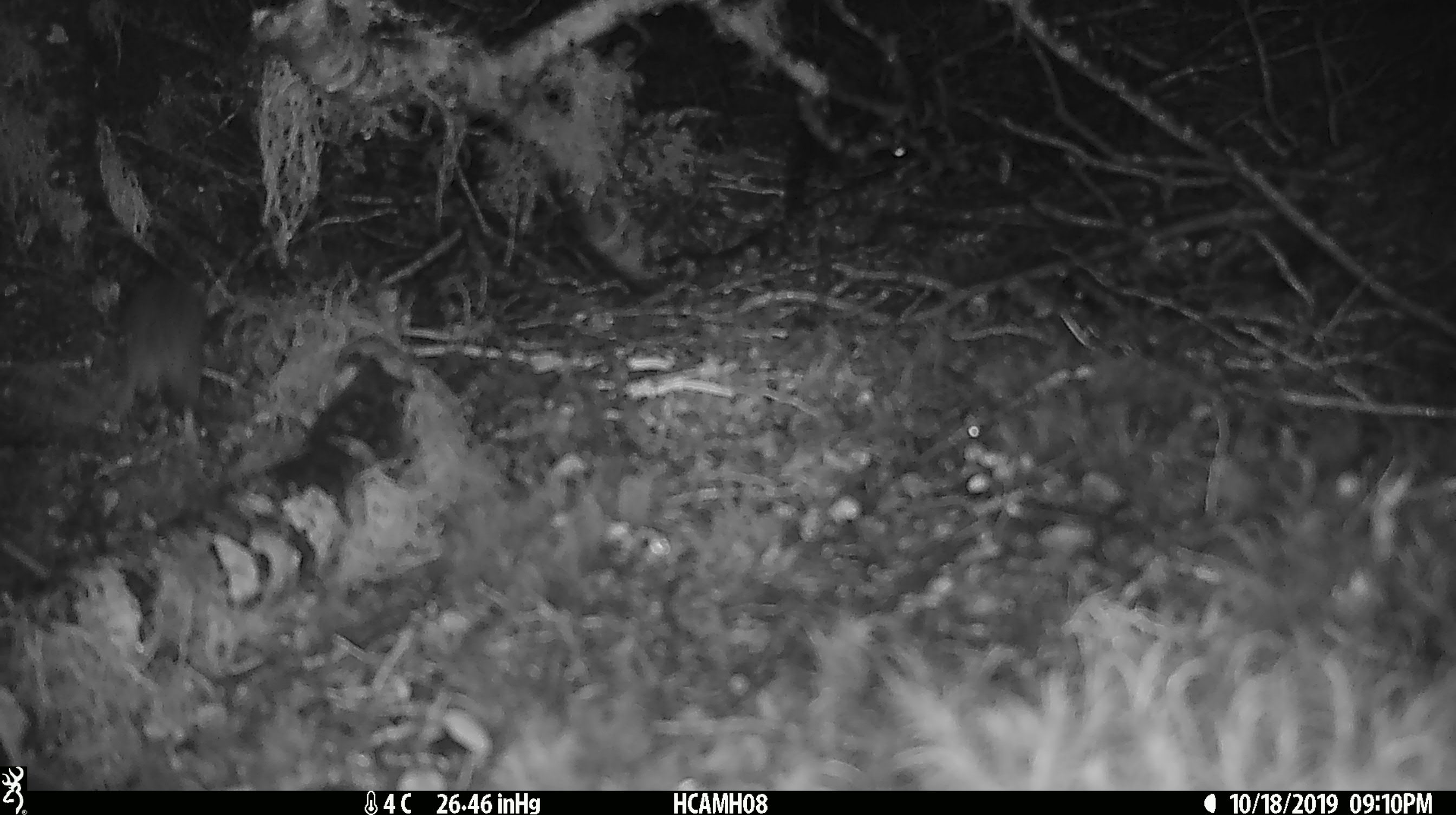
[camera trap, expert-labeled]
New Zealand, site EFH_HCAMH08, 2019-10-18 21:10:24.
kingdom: Animalia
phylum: Chordata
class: Mammalia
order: Rodentia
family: Muridae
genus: Mus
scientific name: Mus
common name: mouse